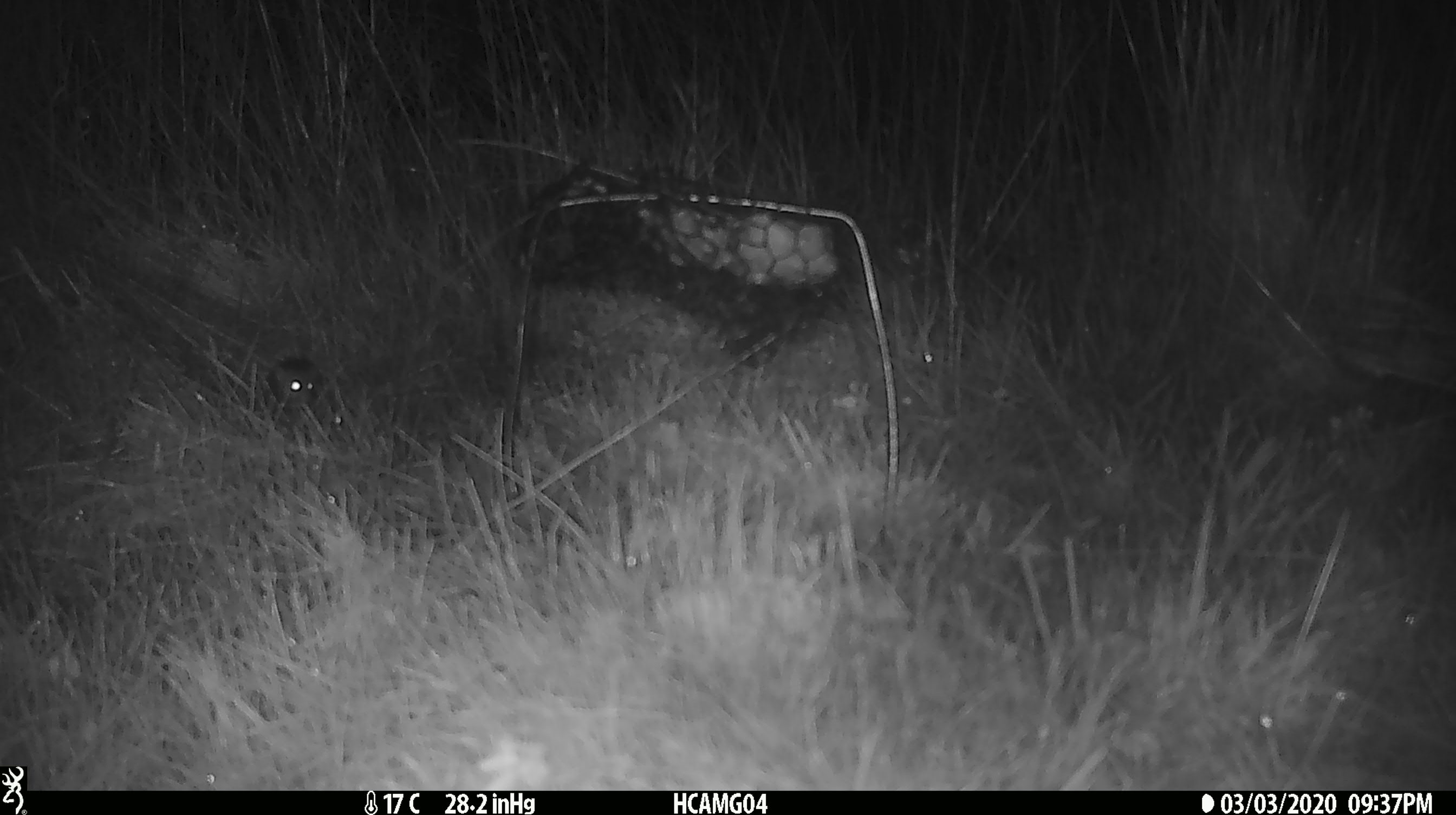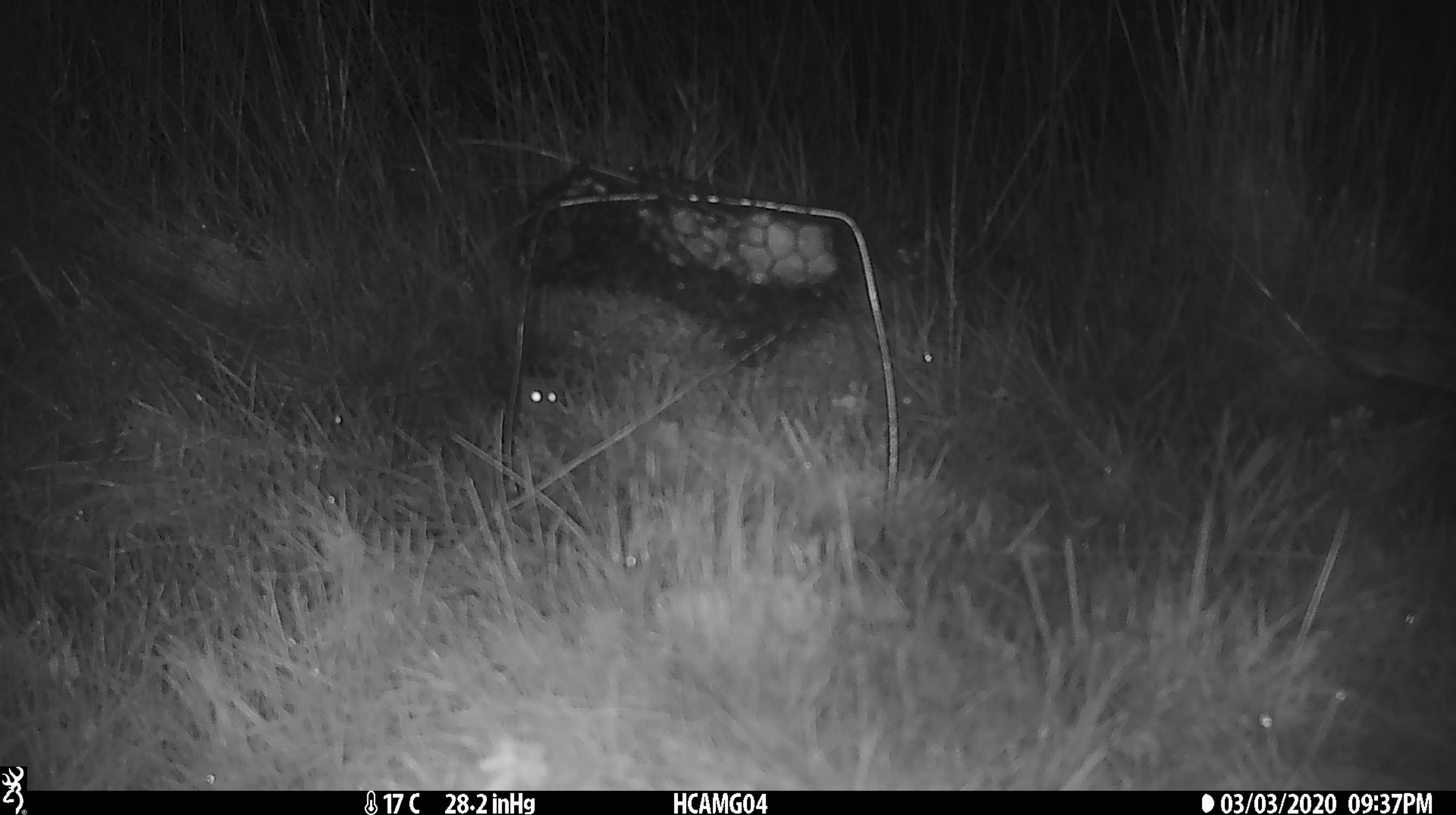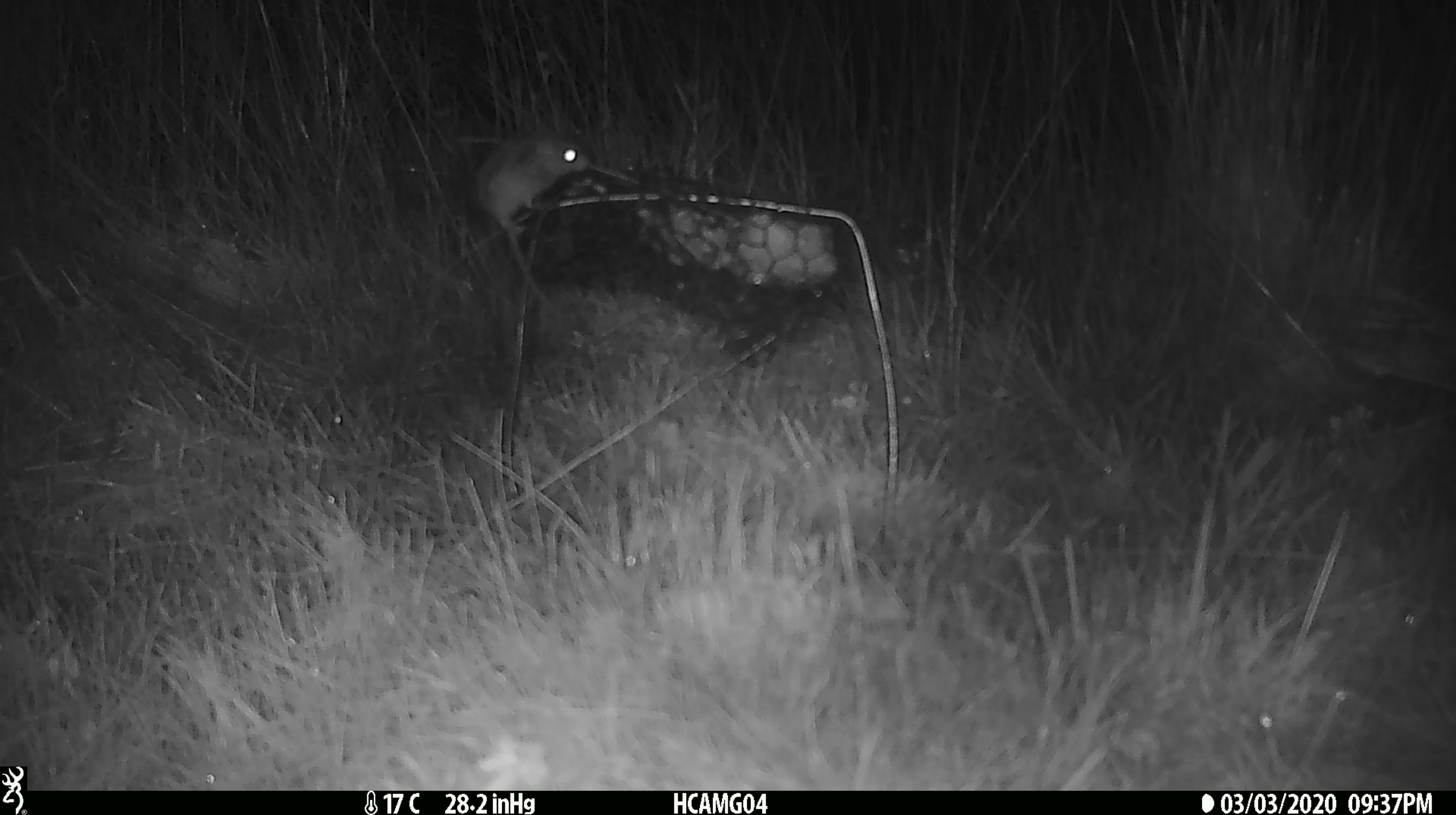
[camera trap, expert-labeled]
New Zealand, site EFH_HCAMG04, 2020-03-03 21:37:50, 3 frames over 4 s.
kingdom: Animalia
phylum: Chordata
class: Mammalia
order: Rodentia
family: Muridae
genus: Mus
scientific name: Mus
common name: mouse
Mouse (Mus).